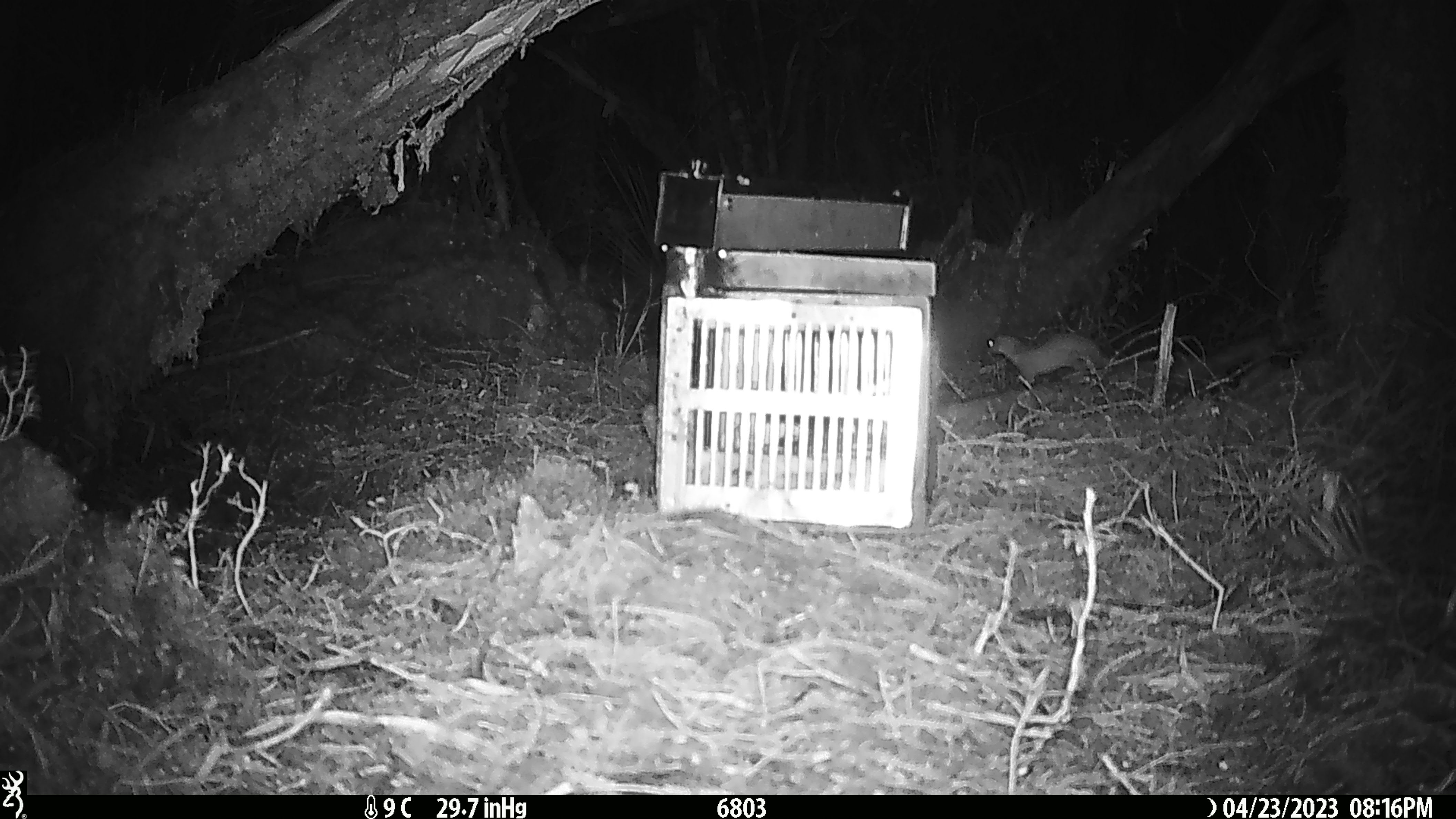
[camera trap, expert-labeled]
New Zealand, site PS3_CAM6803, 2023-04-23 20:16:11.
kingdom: Animalia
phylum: Chordata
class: Mammalia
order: Carnivora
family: Mustelidae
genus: Mustela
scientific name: Mustela erminea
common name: stoat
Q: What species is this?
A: Stoat (Mustela erminea).